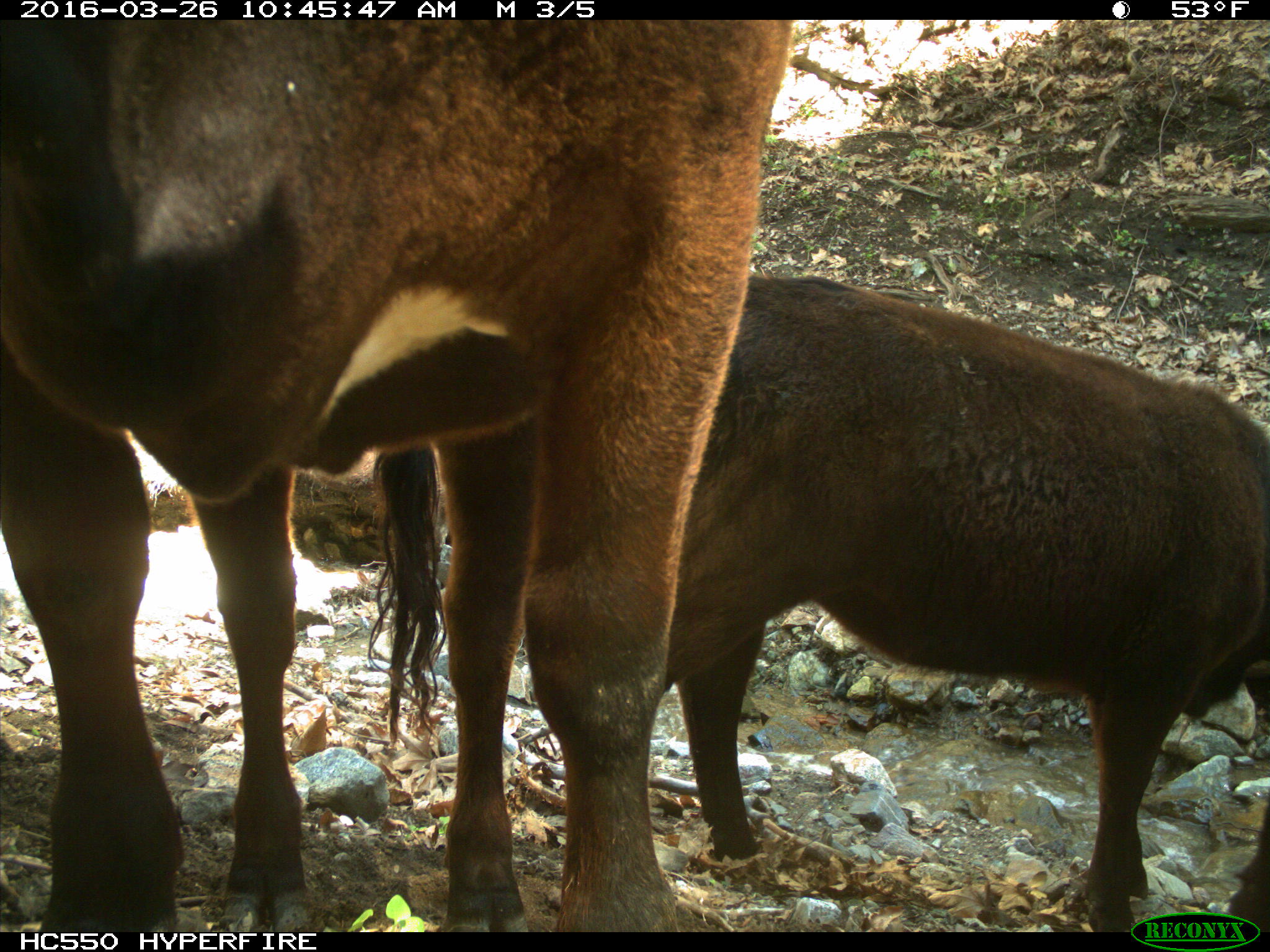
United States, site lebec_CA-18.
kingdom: Animalia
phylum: Chordata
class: Mammalia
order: Artiodactyla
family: Bovidae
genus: Bos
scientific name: Bos taurus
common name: domestic cow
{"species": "Bos taurus (domestic cow)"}